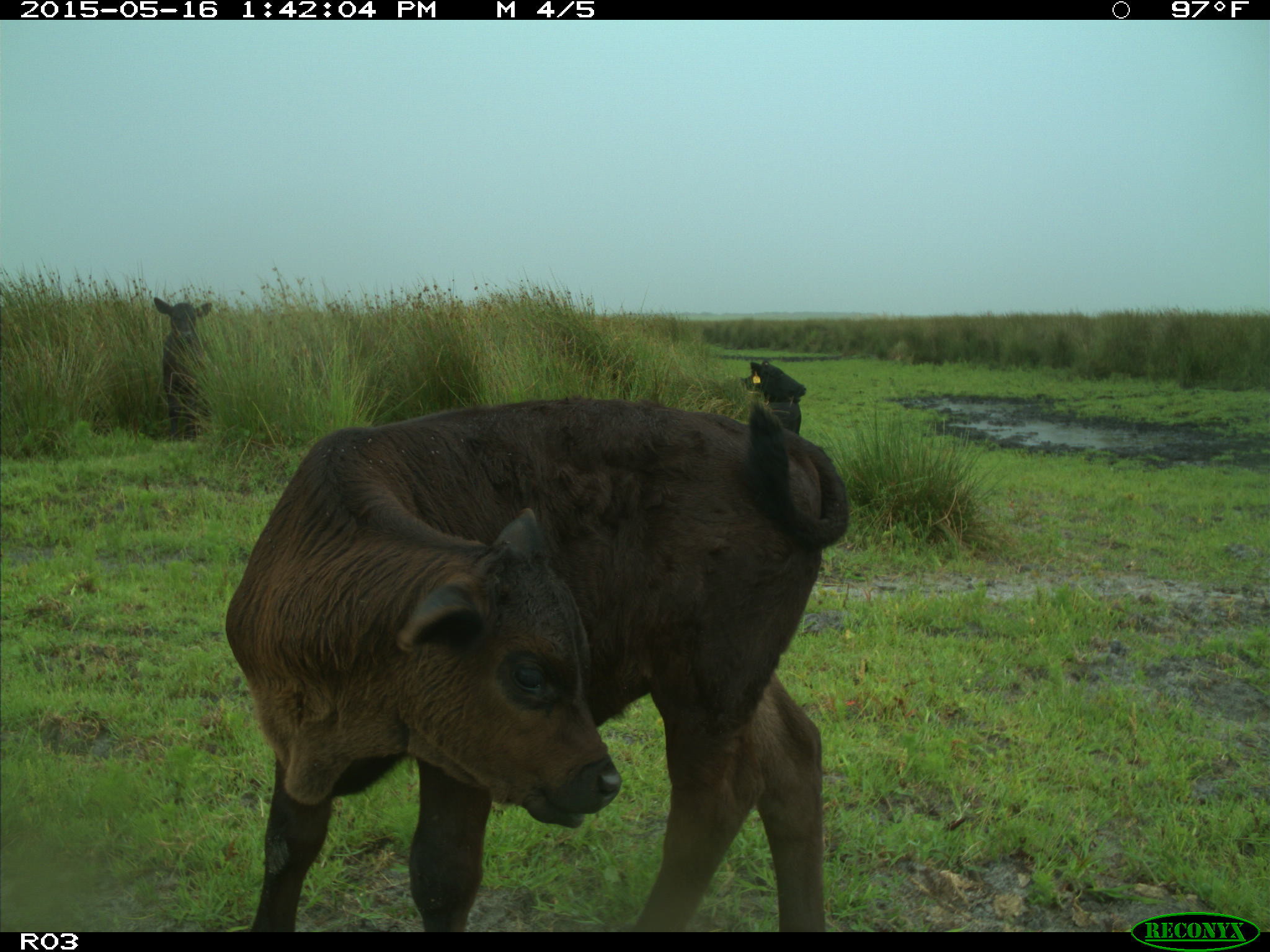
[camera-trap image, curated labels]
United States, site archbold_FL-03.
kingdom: Animalia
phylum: Chordata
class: Mammalia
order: Artiodactyla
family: Bovidae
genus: Bos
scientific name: Bos taurus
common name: domestic cow